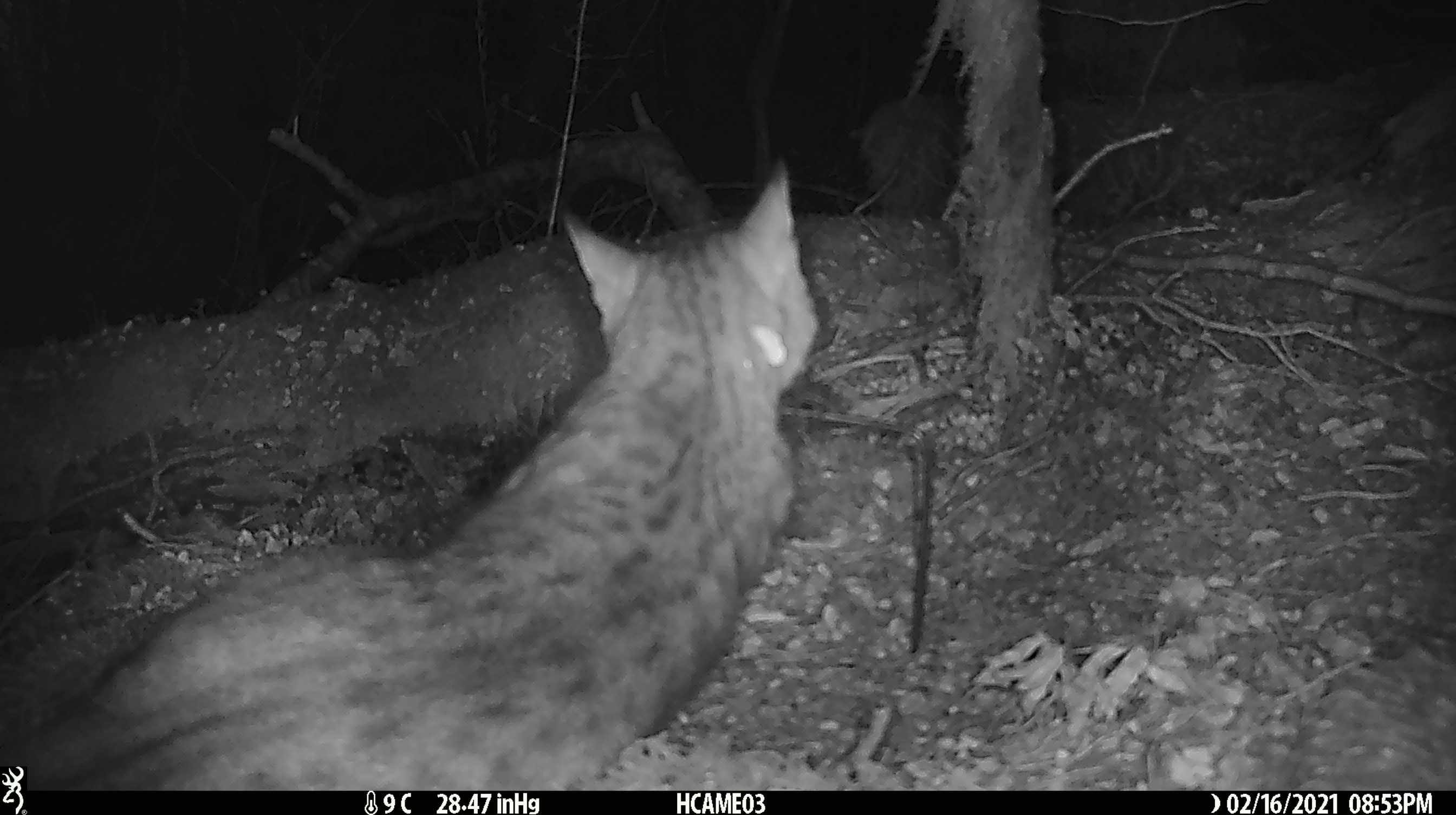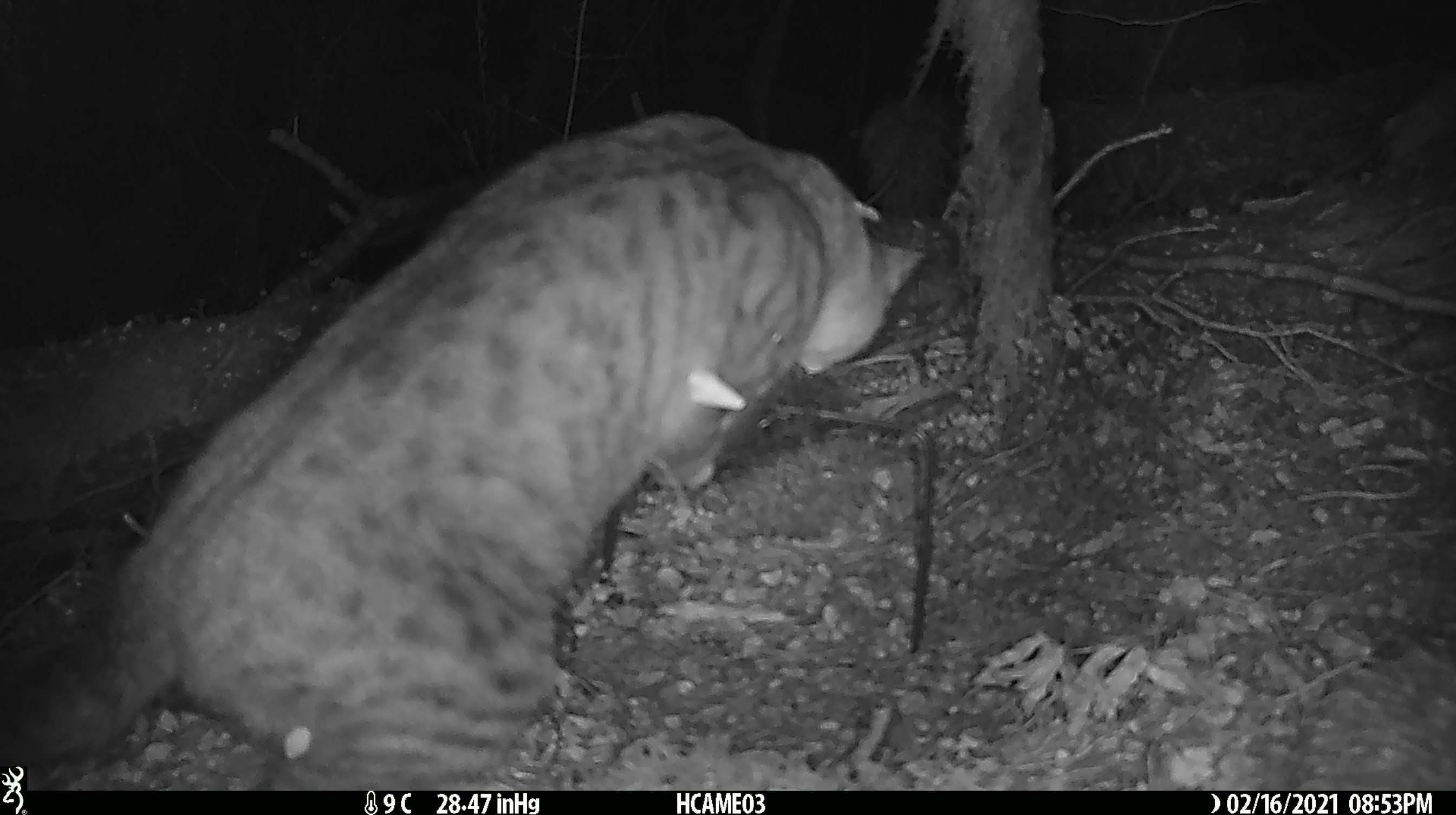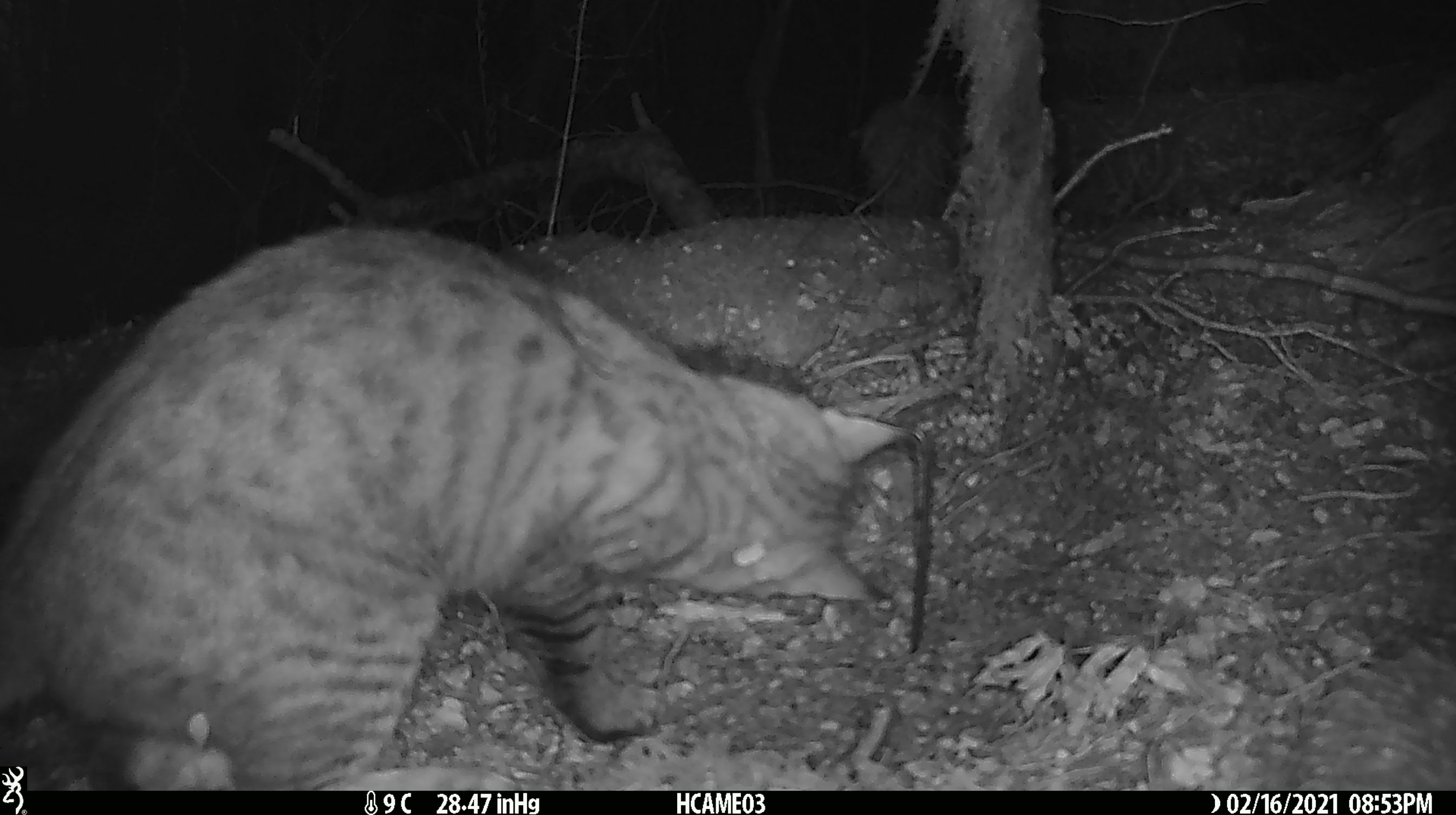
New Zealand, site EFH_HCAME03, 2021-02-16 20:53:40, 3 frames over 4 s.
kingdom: Animalia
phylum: Chordata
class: Mammalia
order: Carnivora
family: Felidae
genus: Felis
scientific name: Felis catus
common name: domestic cat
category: cat